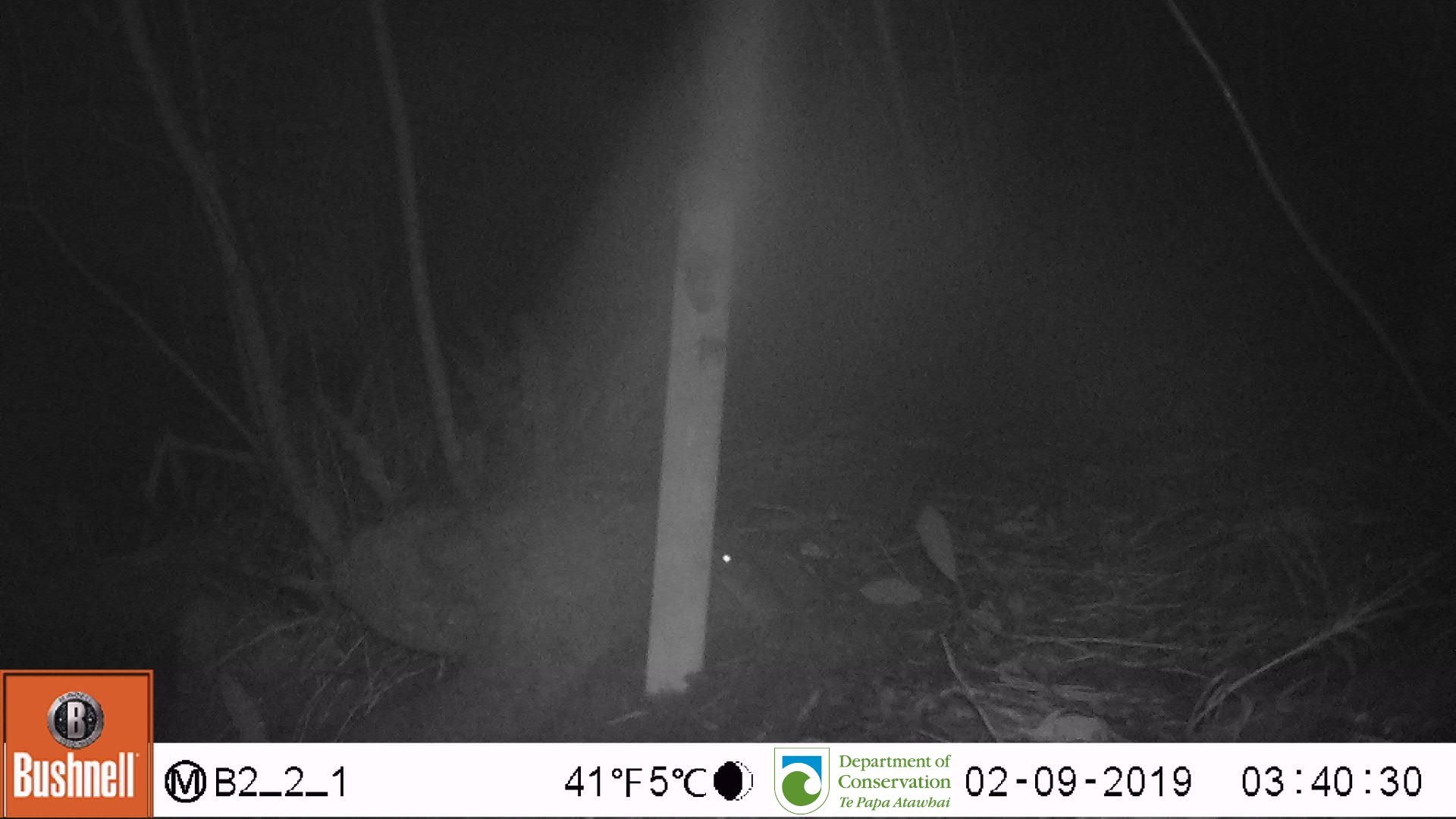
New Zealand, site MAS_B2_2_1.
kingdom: Animalia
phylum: Chordata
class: Mammalia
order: Rodentia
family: Muridae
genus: Mus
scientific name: Mus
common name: mouse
Mouse (Mus).